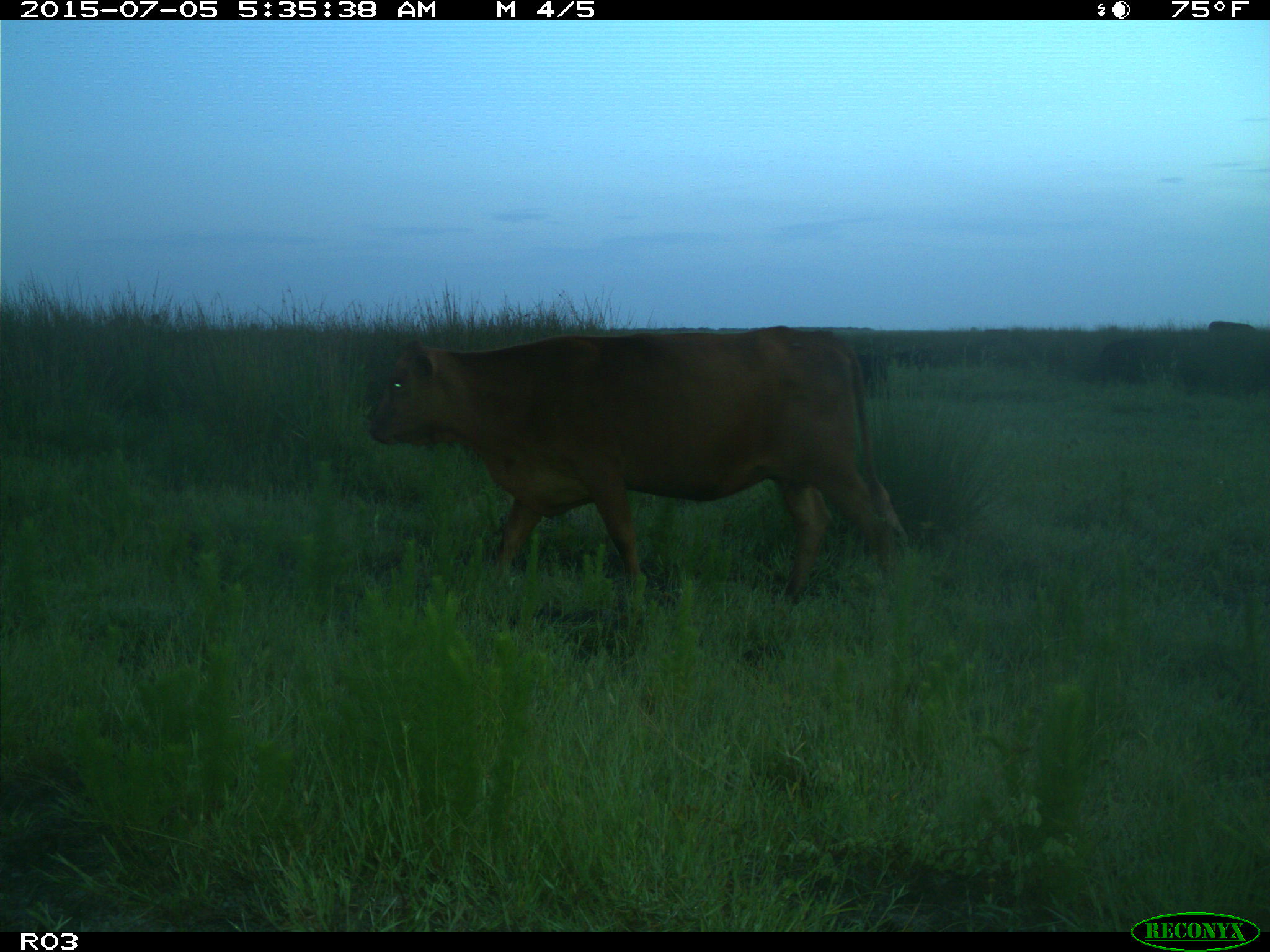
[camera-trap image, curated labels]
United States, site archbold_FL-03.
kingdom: Animalia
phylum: Chordata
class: Mammalia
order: Artiodactyla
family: Bovidae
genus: Bos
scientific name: Bos taurus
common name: domestic cow